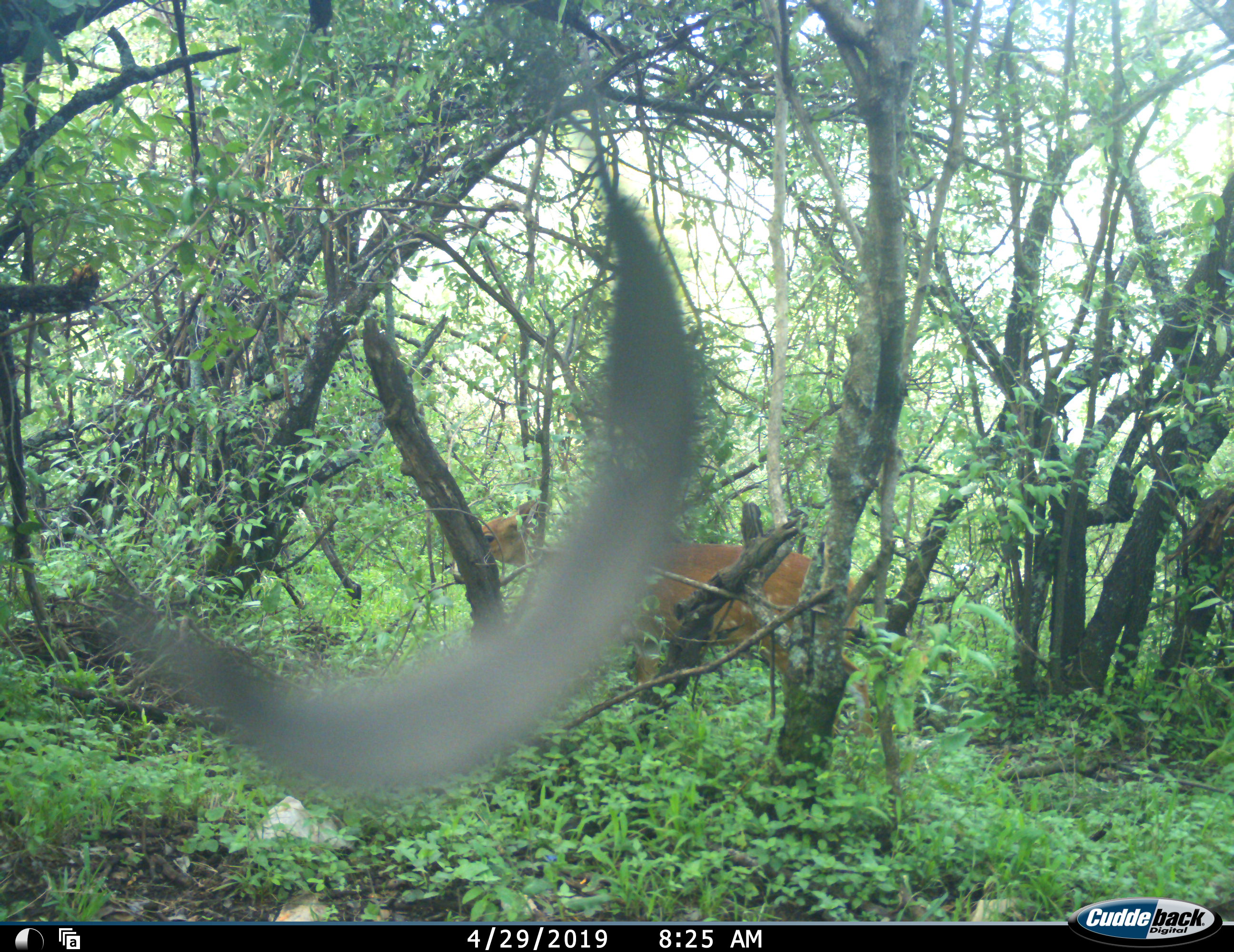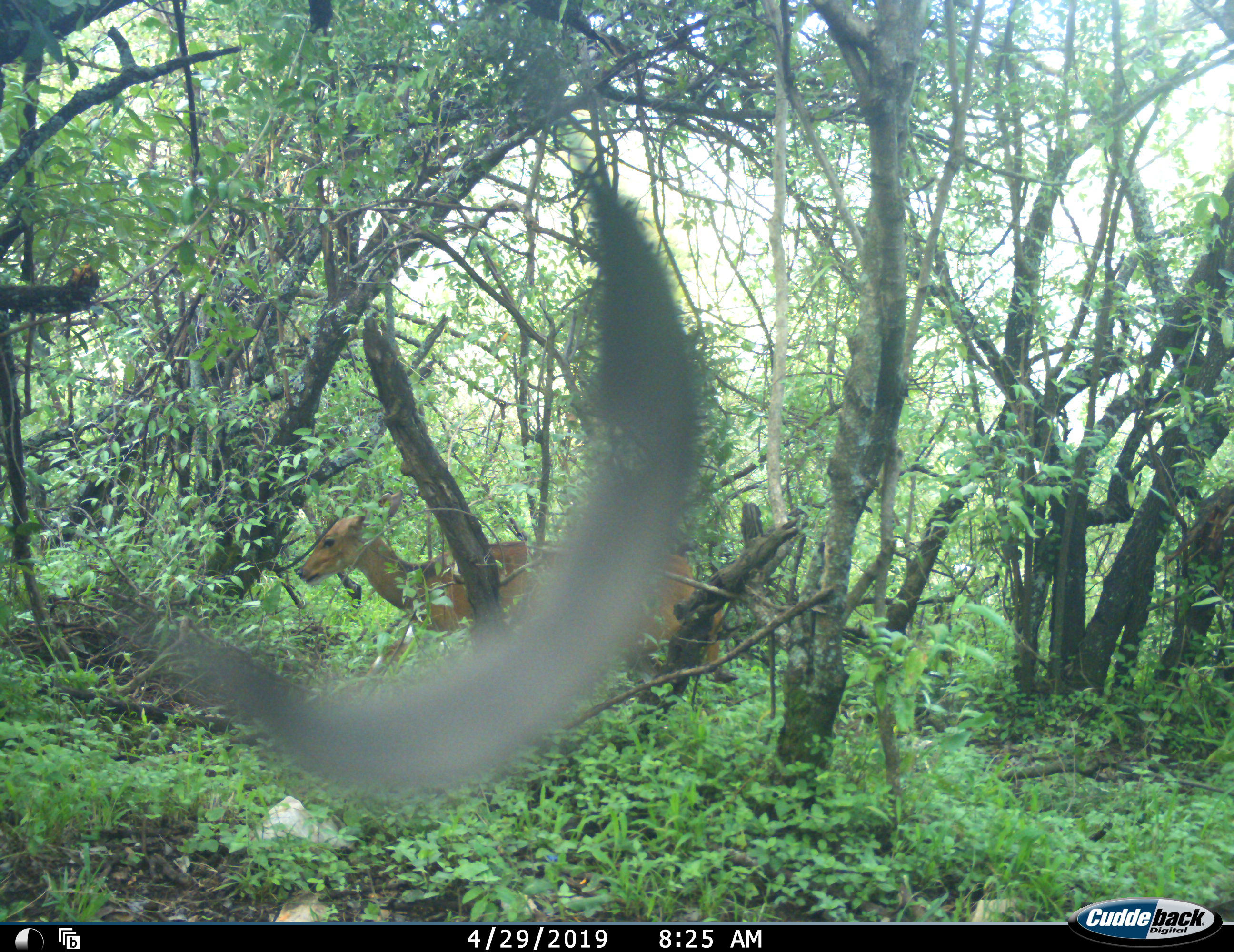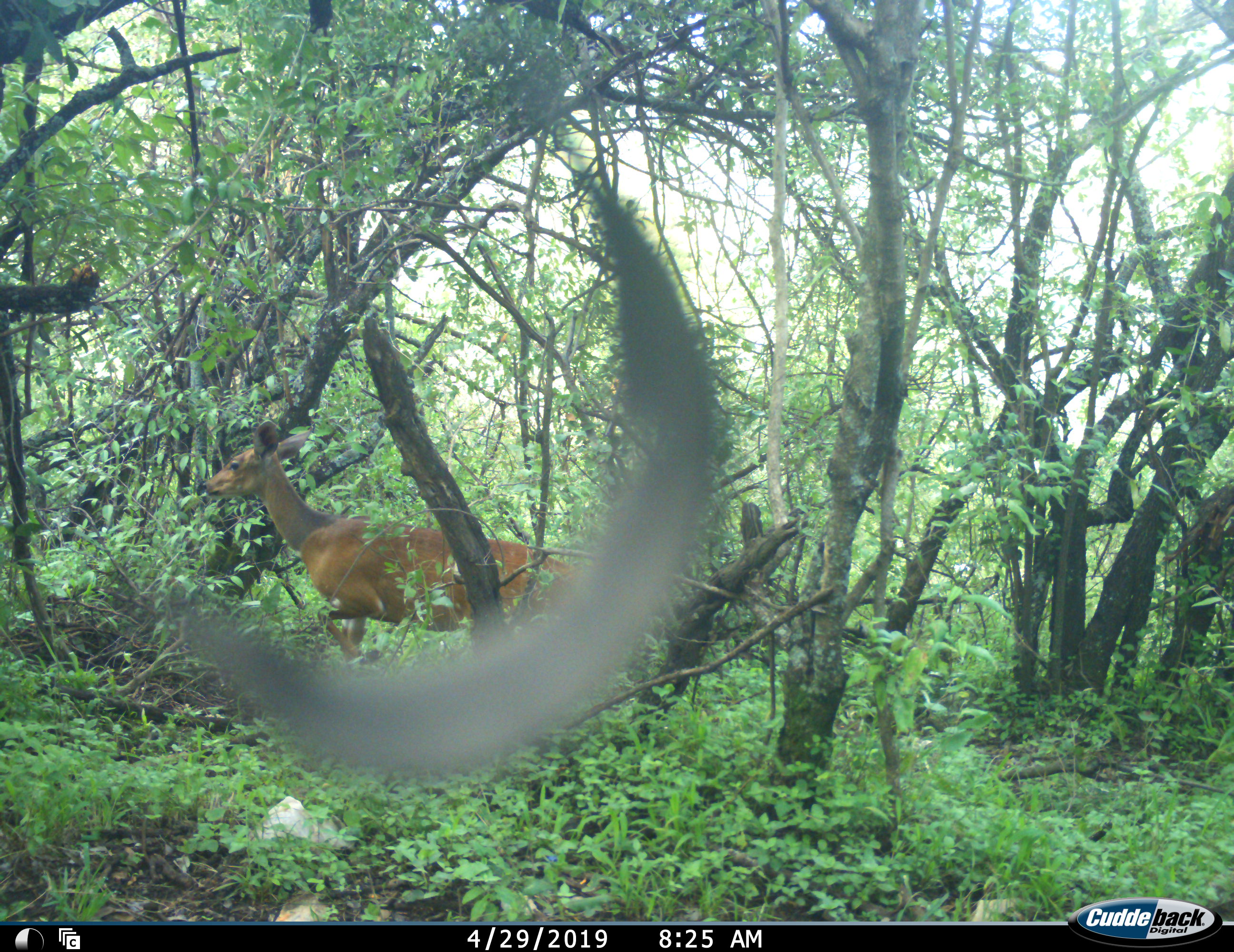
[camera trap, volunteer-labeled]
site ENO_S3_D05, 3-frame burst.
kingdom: Animalia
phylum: Chordata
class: Mammalia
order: Artiodactyla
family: Bovidae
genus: Tragelaphus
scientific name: Tragelaphus scriptus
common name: bushbuck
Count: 1.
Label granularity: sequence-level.